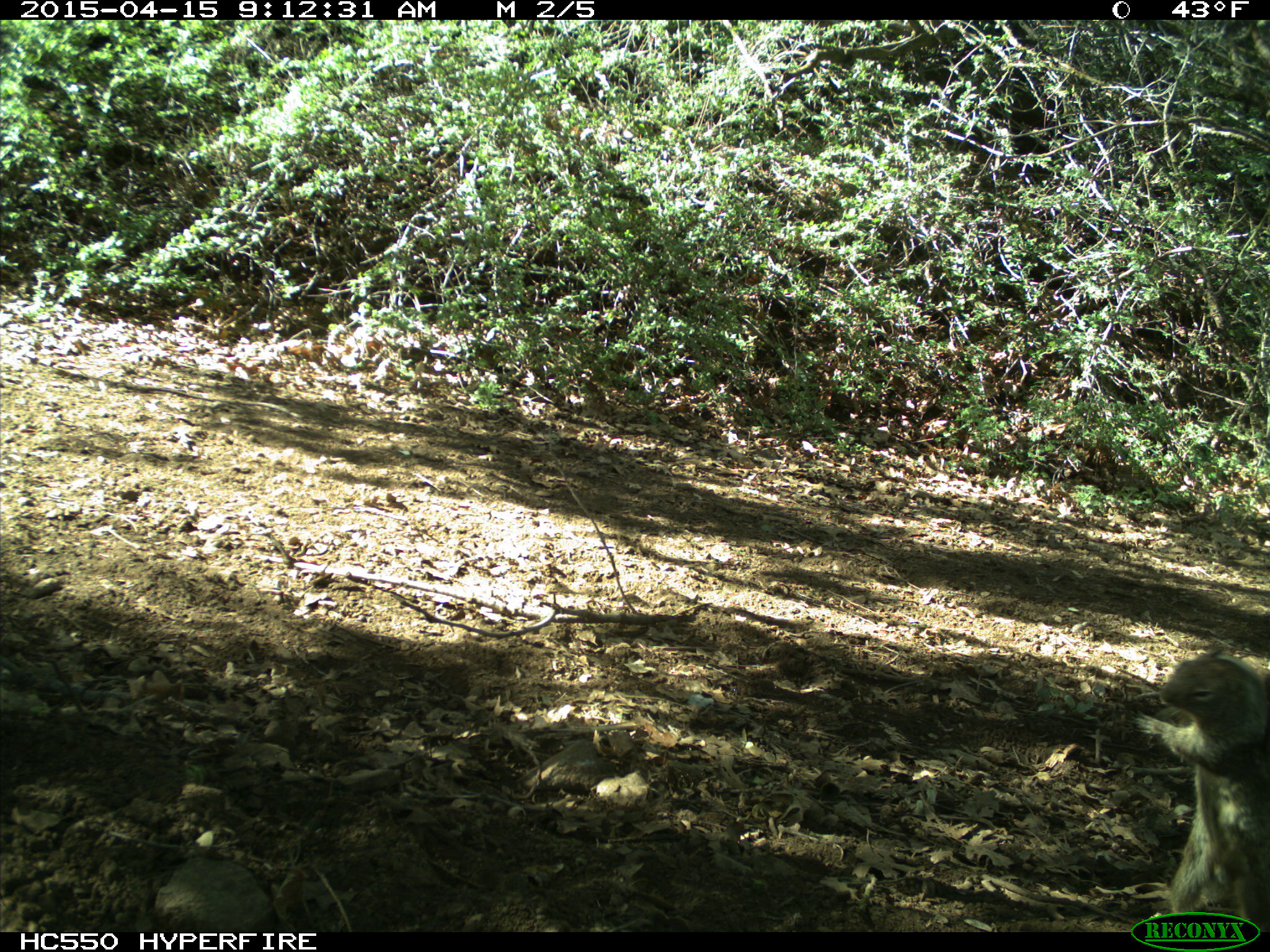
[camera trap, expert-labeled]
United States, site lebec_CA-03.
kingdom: Animalia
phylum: Chordata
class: Mammalia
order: Rodentia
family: Sciuridae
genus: Otospermophilus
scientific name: Otospermophilus beecheyi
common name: california ground squirrel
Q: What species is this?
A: Otospermophilus beecheyi (california ground squirrel).